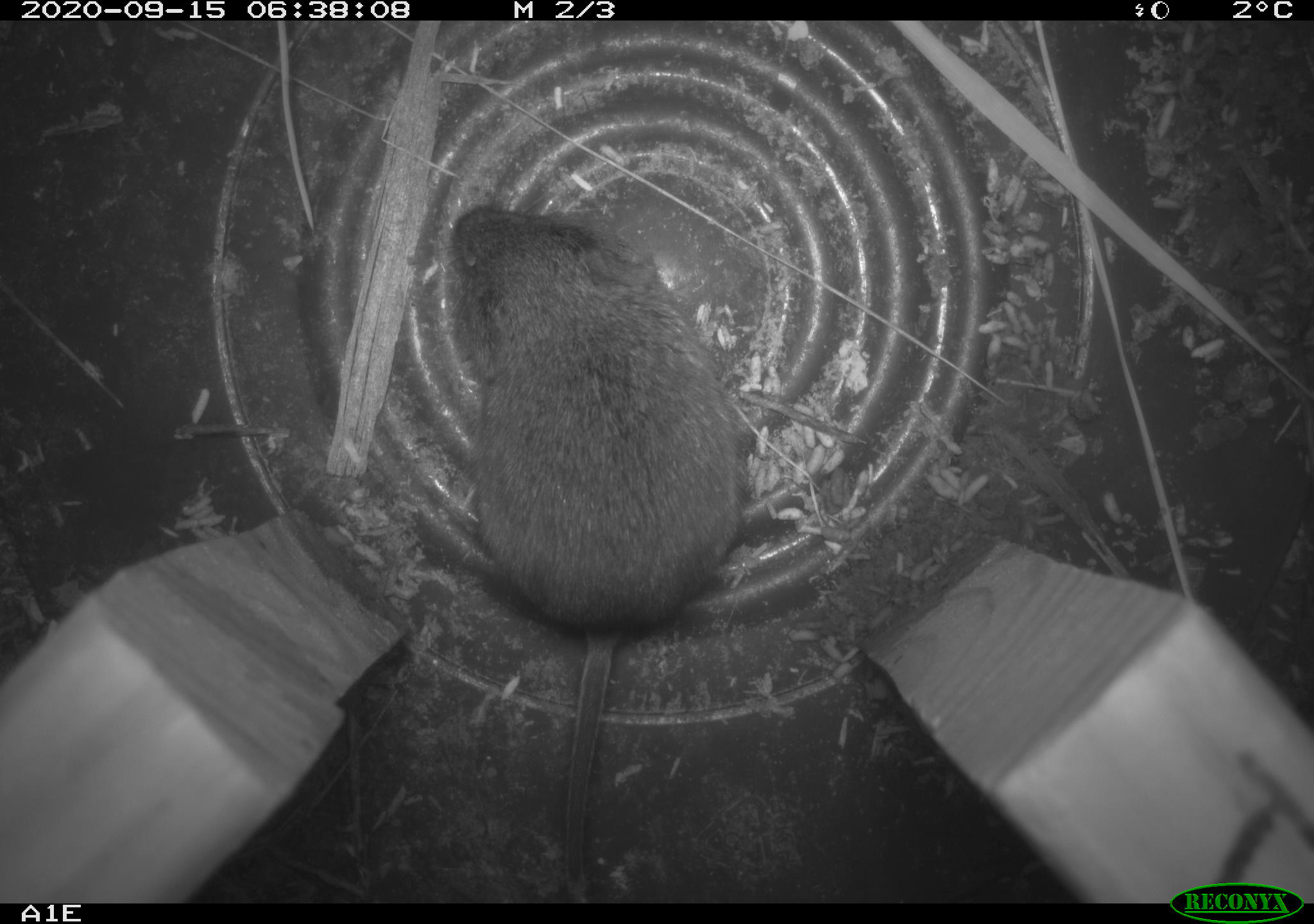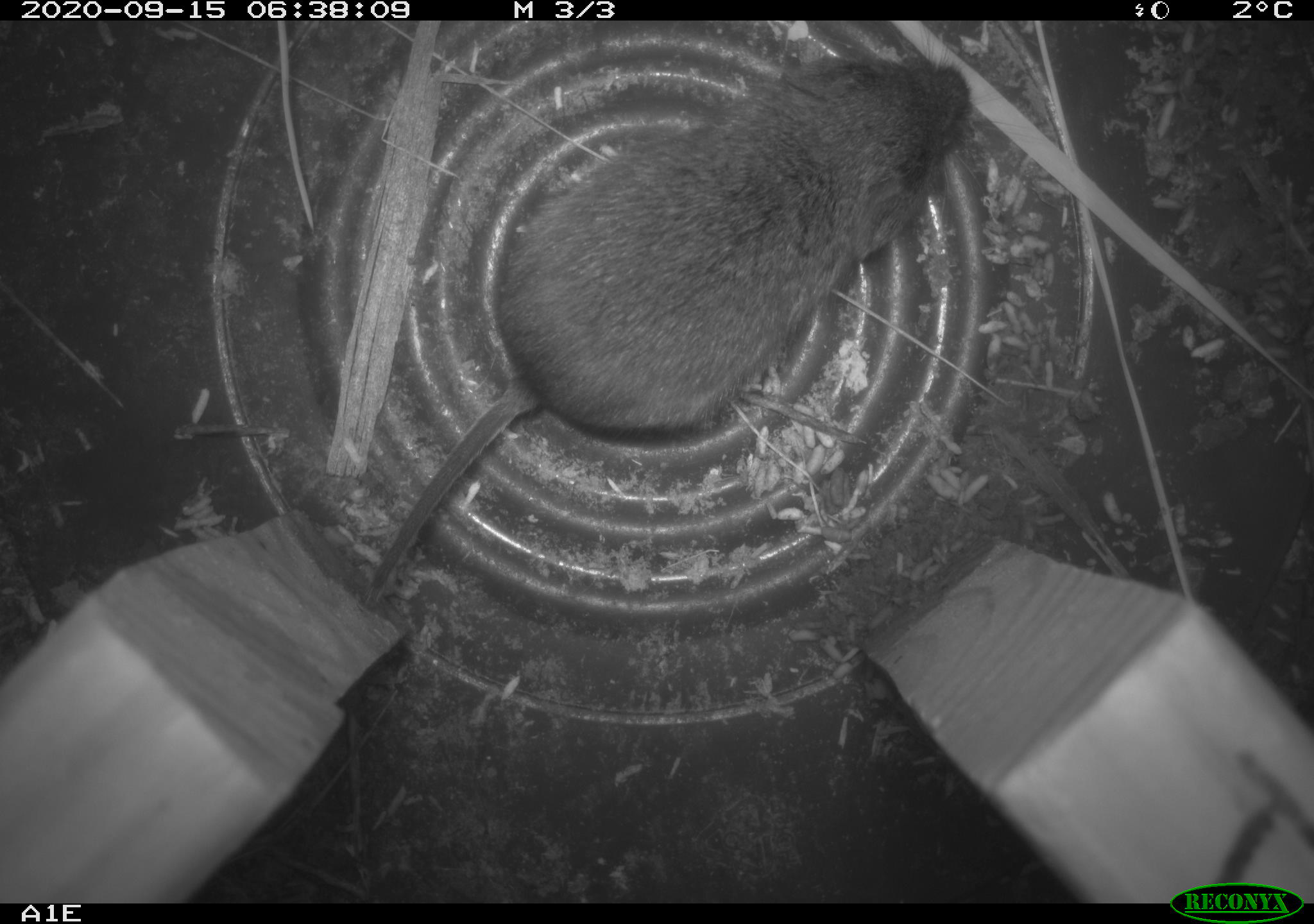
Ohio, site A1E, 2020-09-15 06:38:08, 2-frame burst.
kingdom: Animalia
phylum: Chordata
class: Mammalia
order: Rodentia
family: Cricetidae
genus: Microtus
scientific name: Microtus pennsylvanicus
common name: meadow vole